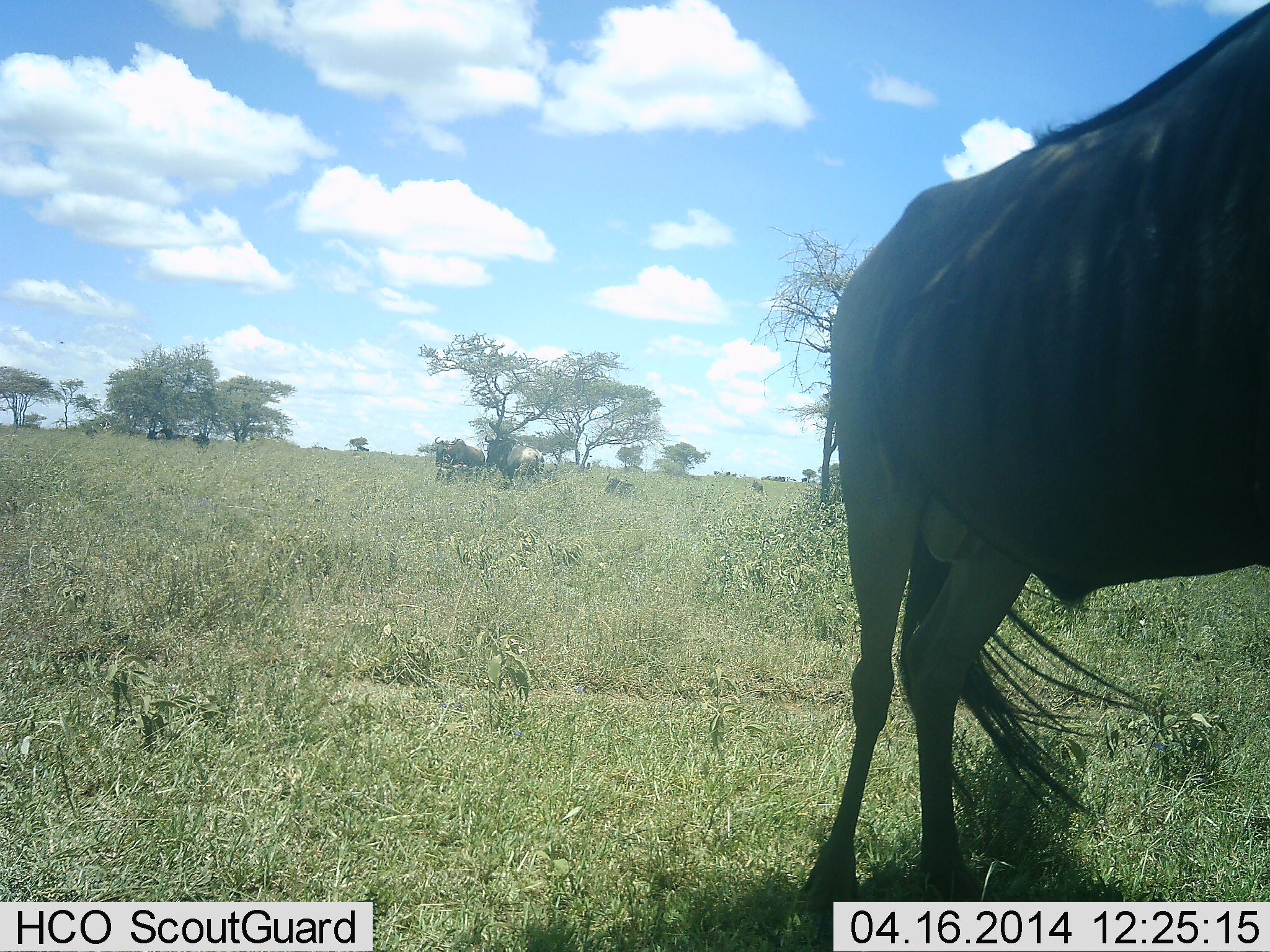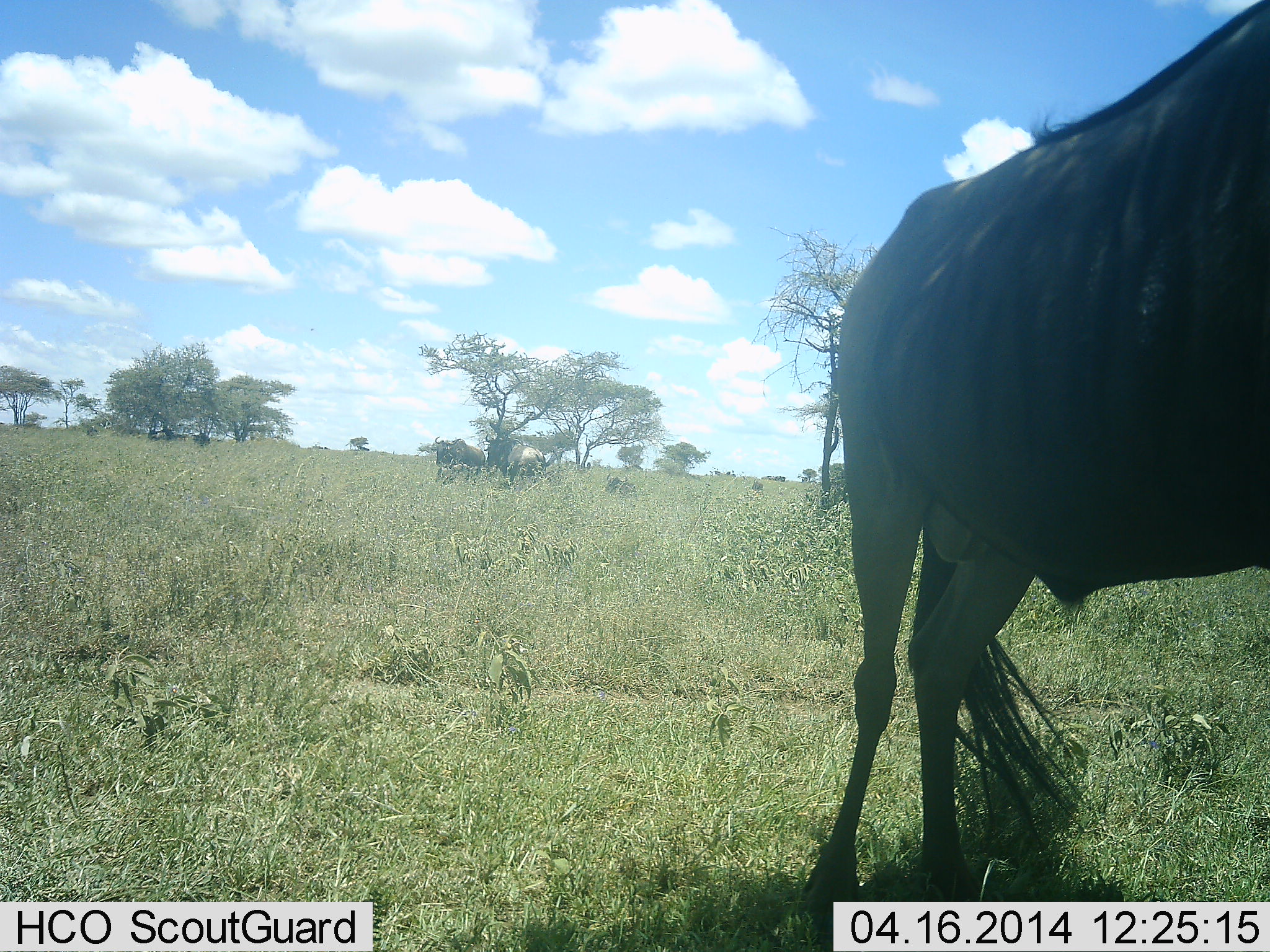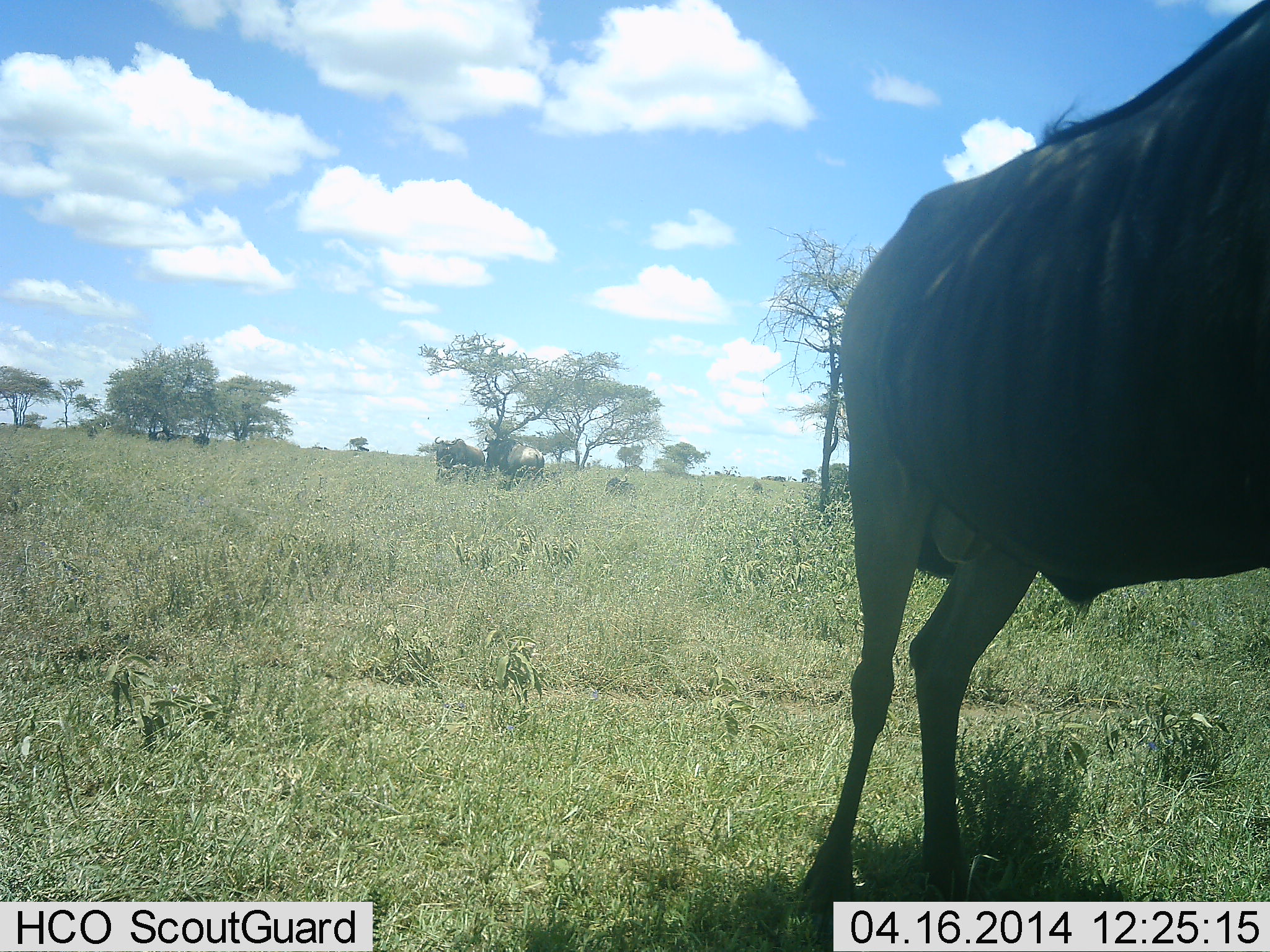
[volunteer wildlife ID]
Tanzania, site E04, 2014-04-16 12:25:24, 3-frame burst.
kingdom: Animalia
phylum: Chordata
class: Mammalia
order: Artiodactyla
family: Bovidae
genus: Connochaetes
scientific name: Connochaetes taurinus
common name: blue wildebeest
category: wildebeest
Wildebeest (blue wildebeest) (Connochaetes taurinus), count 3. Behavior (volunteer vote fractions): standing 90%, resting 30%, moving 10%, interacting 0%. Young present (vote fraction): 0%. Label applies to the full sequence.